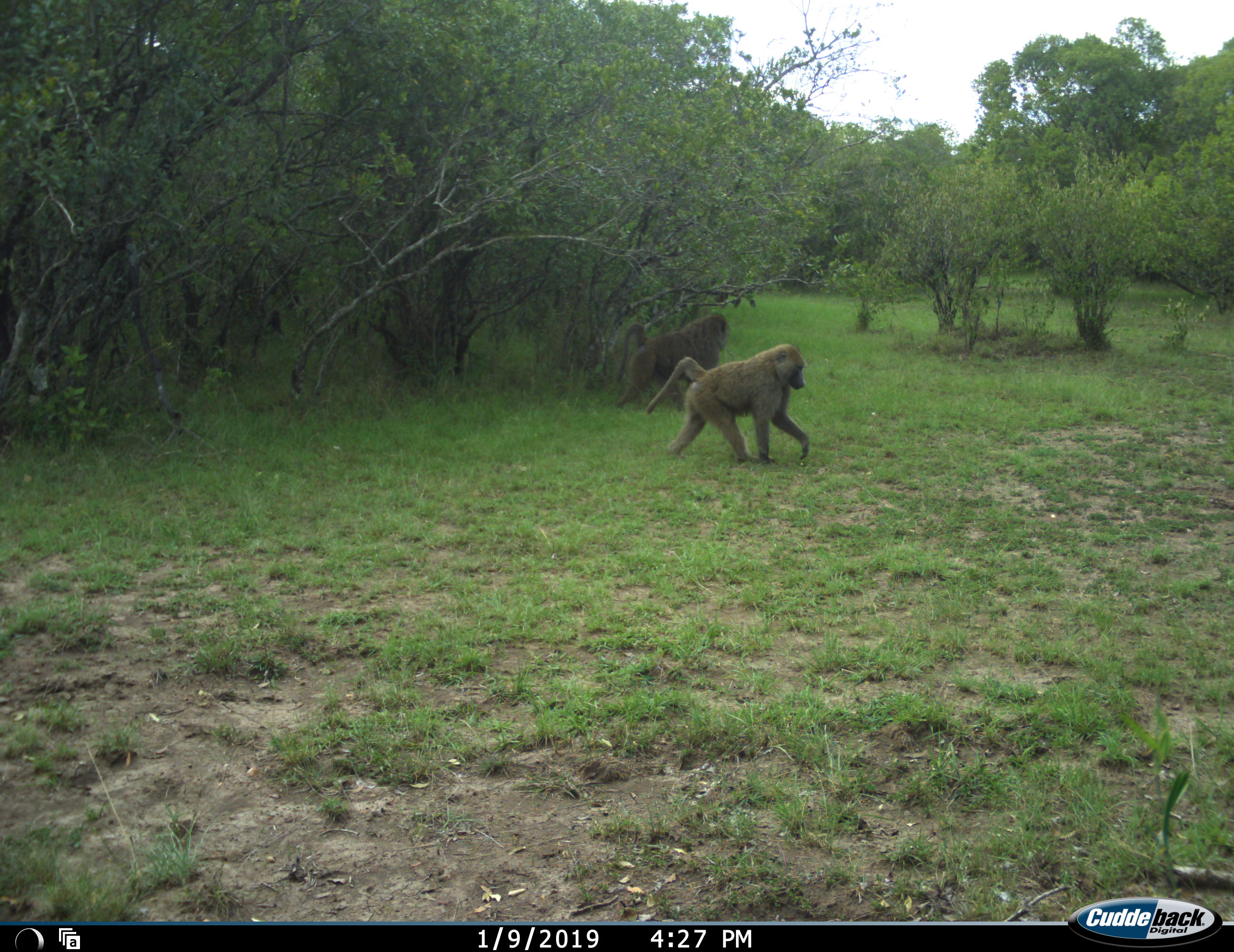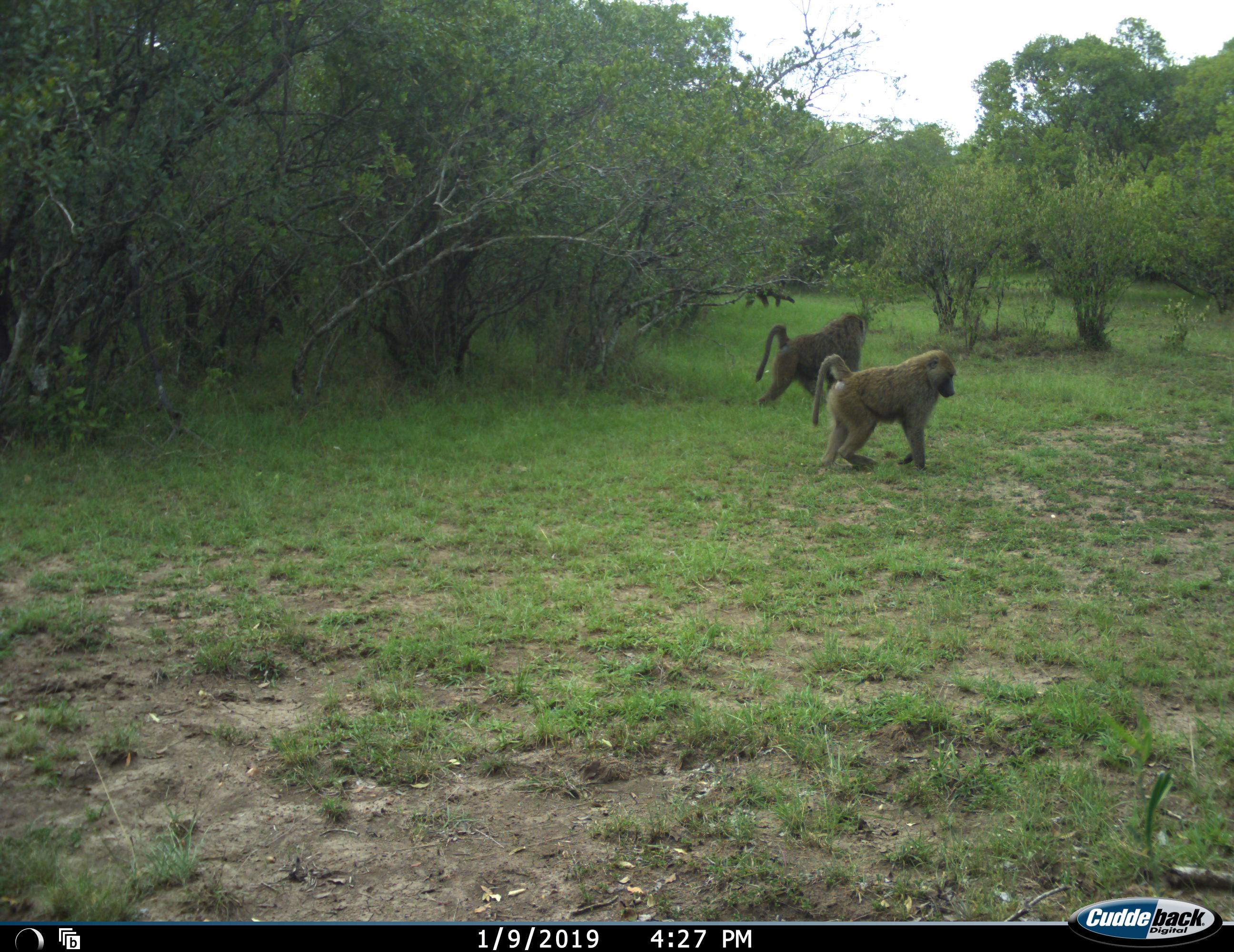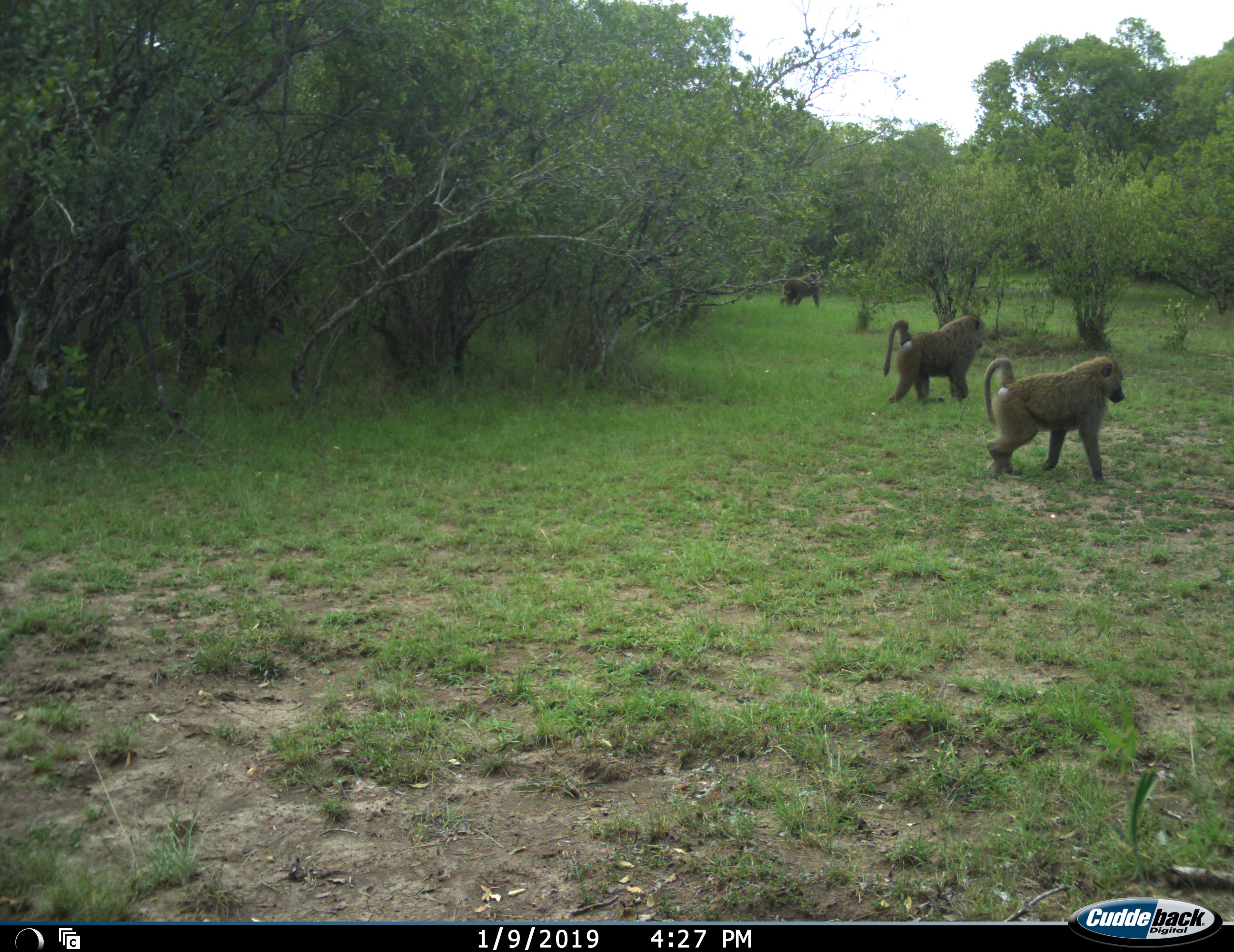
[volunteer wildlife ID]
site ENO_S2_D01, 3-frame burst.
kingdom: Animalia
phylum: Chordata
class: Mammalia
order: Primates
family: Cercopithecidae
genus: Papio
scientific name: Papio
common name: baboon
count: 3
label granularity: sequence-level